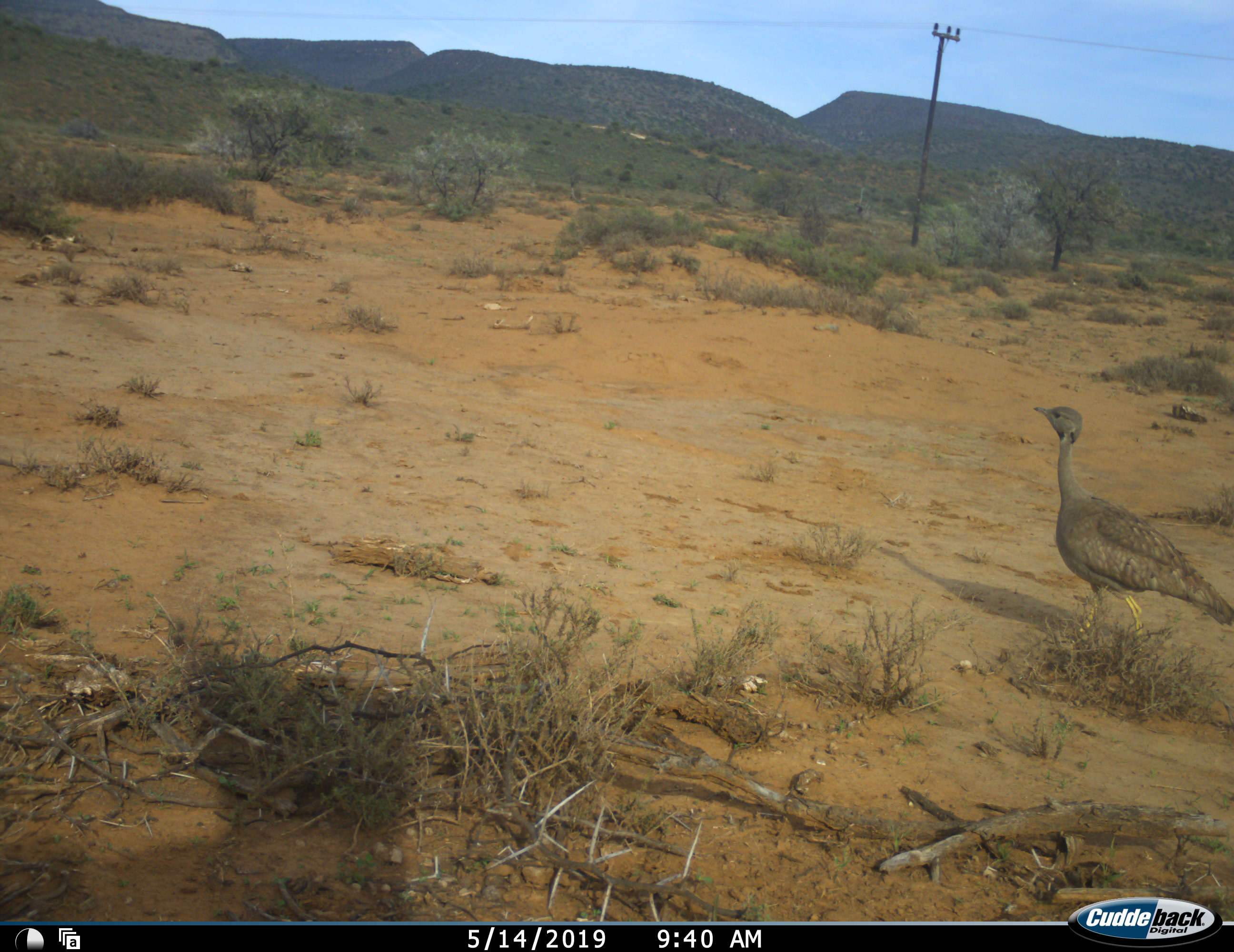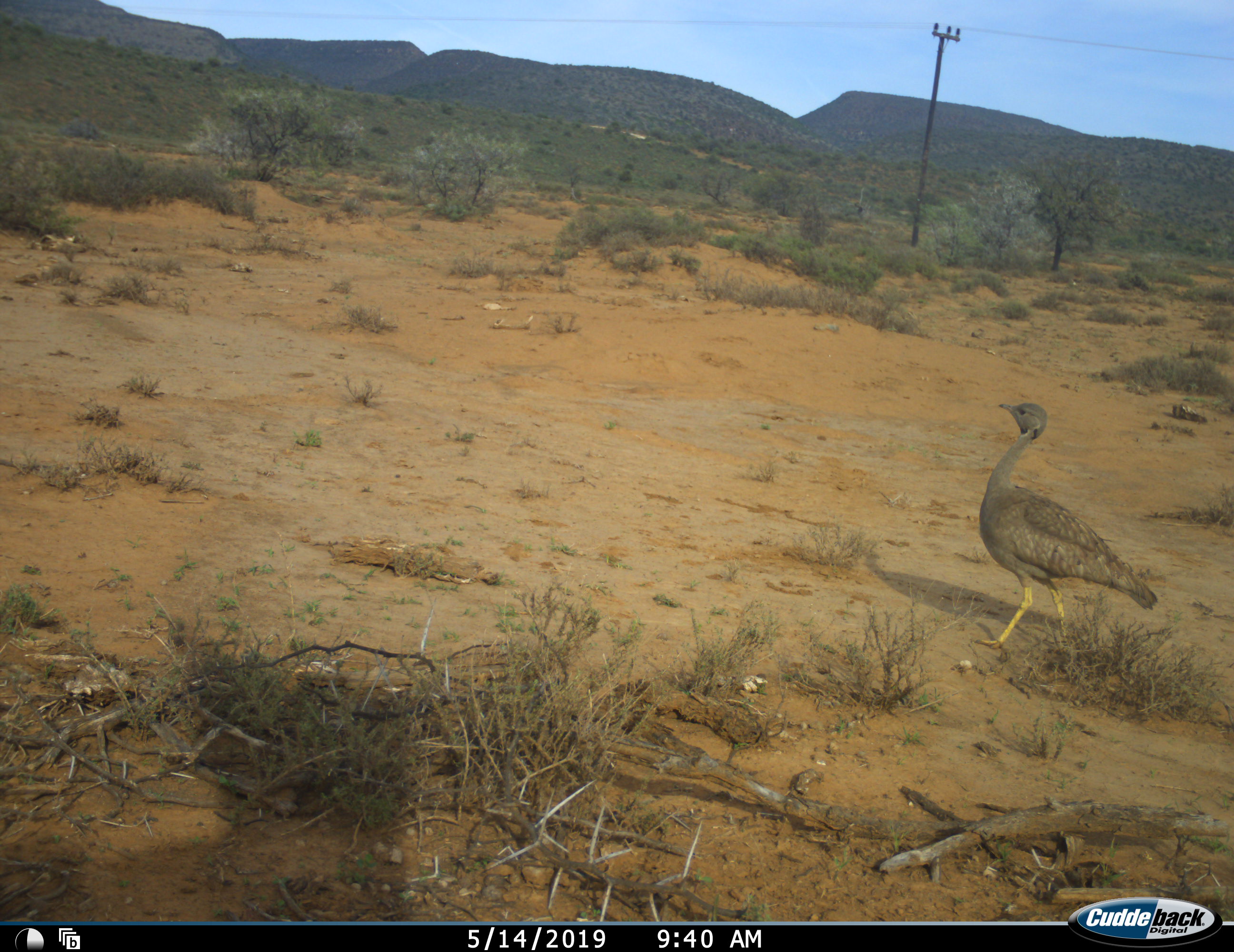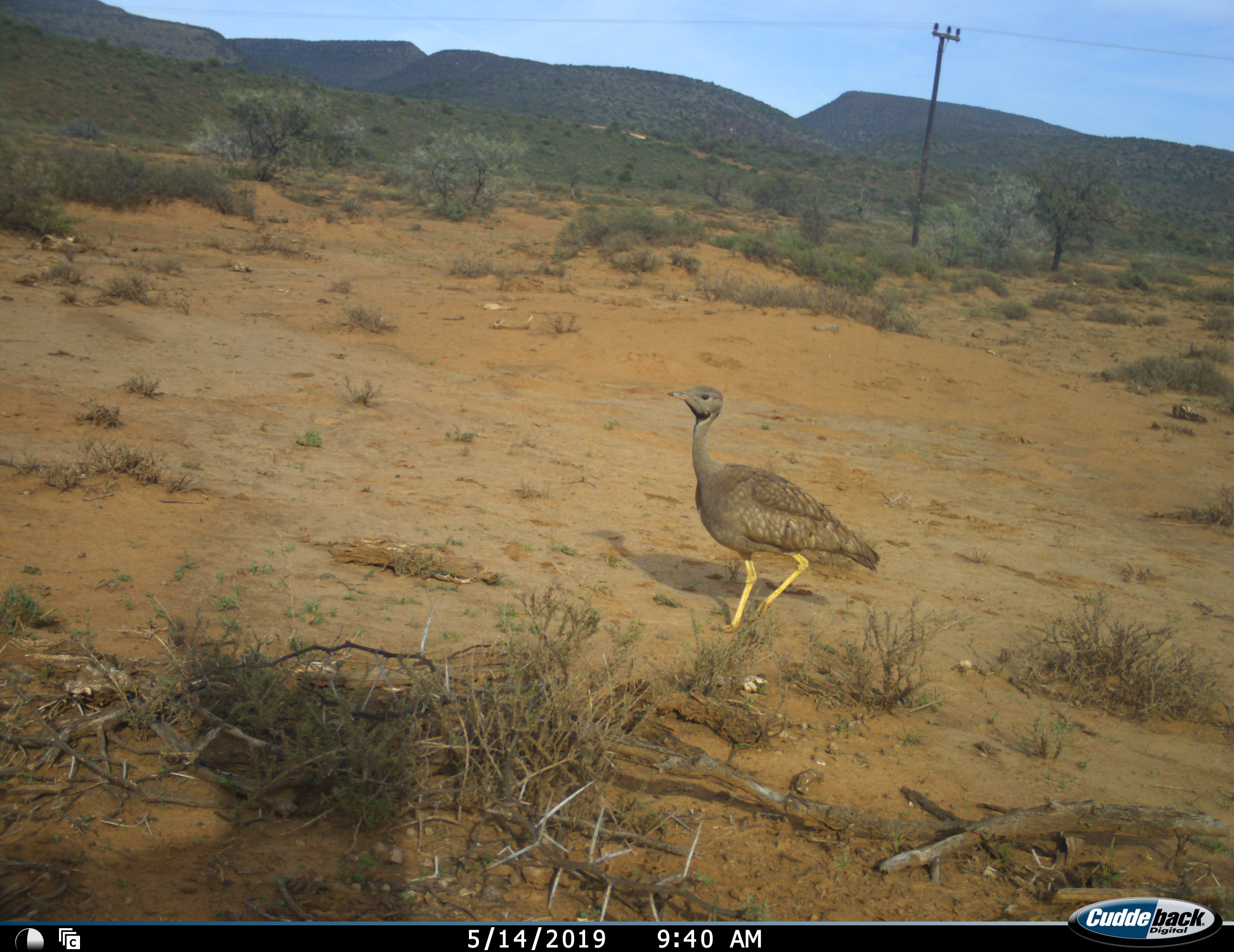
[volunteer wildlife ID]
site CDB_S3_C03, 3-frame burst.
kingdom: Animalia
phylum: Chordata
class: Aves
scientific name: Aves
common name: bird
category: birdother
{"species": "birdother (bird) (Aves)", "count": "1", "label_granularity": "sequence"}